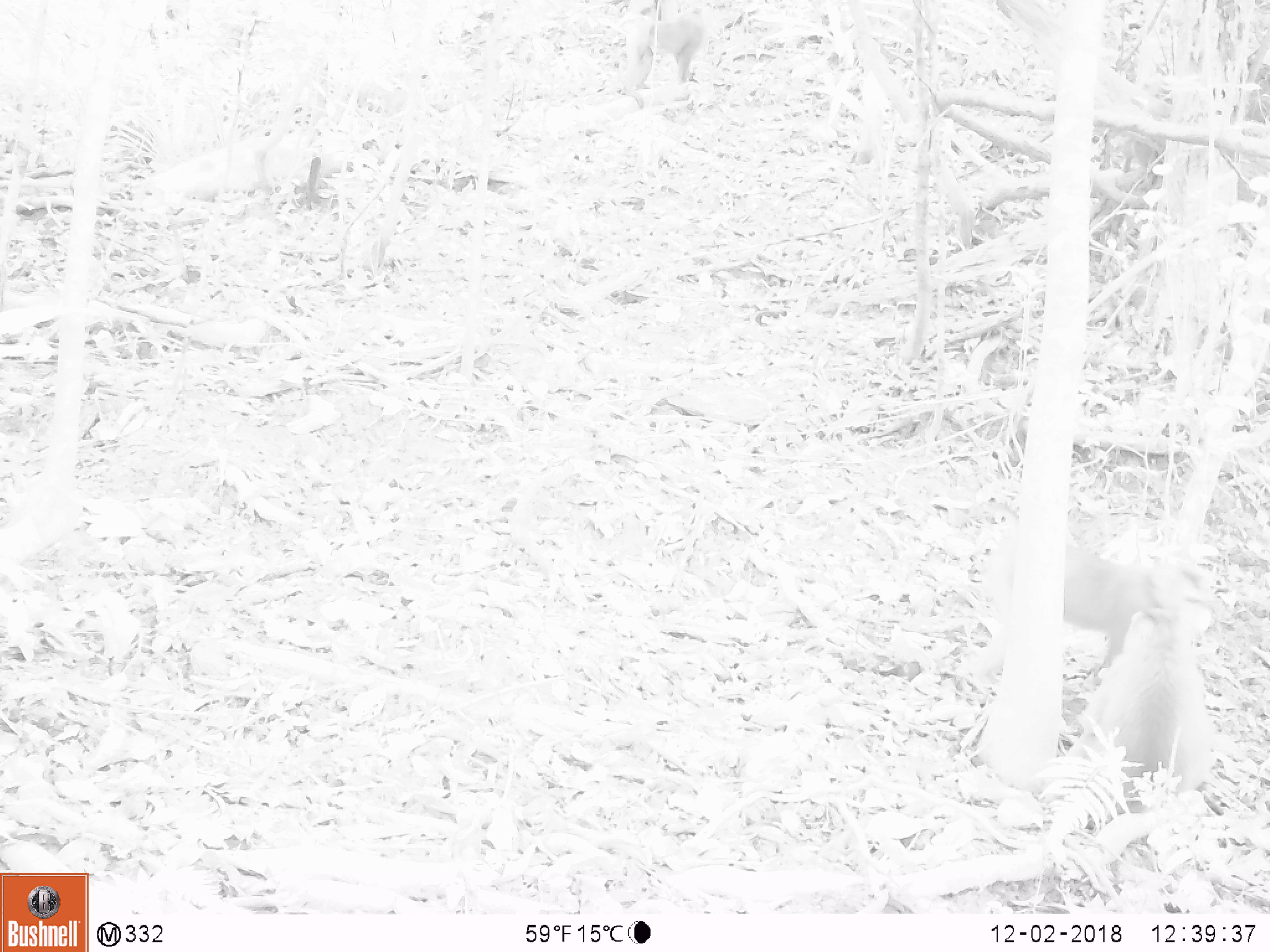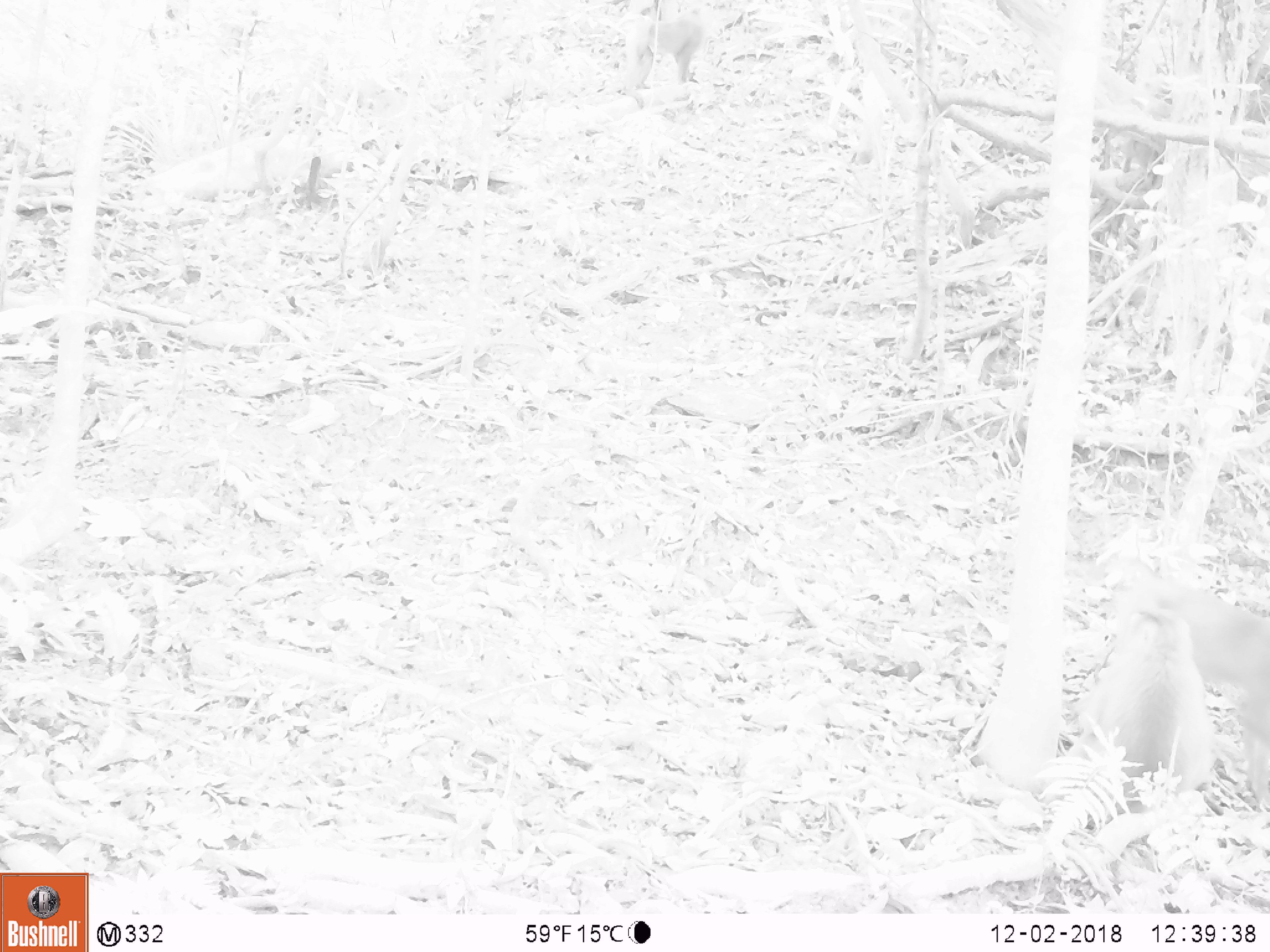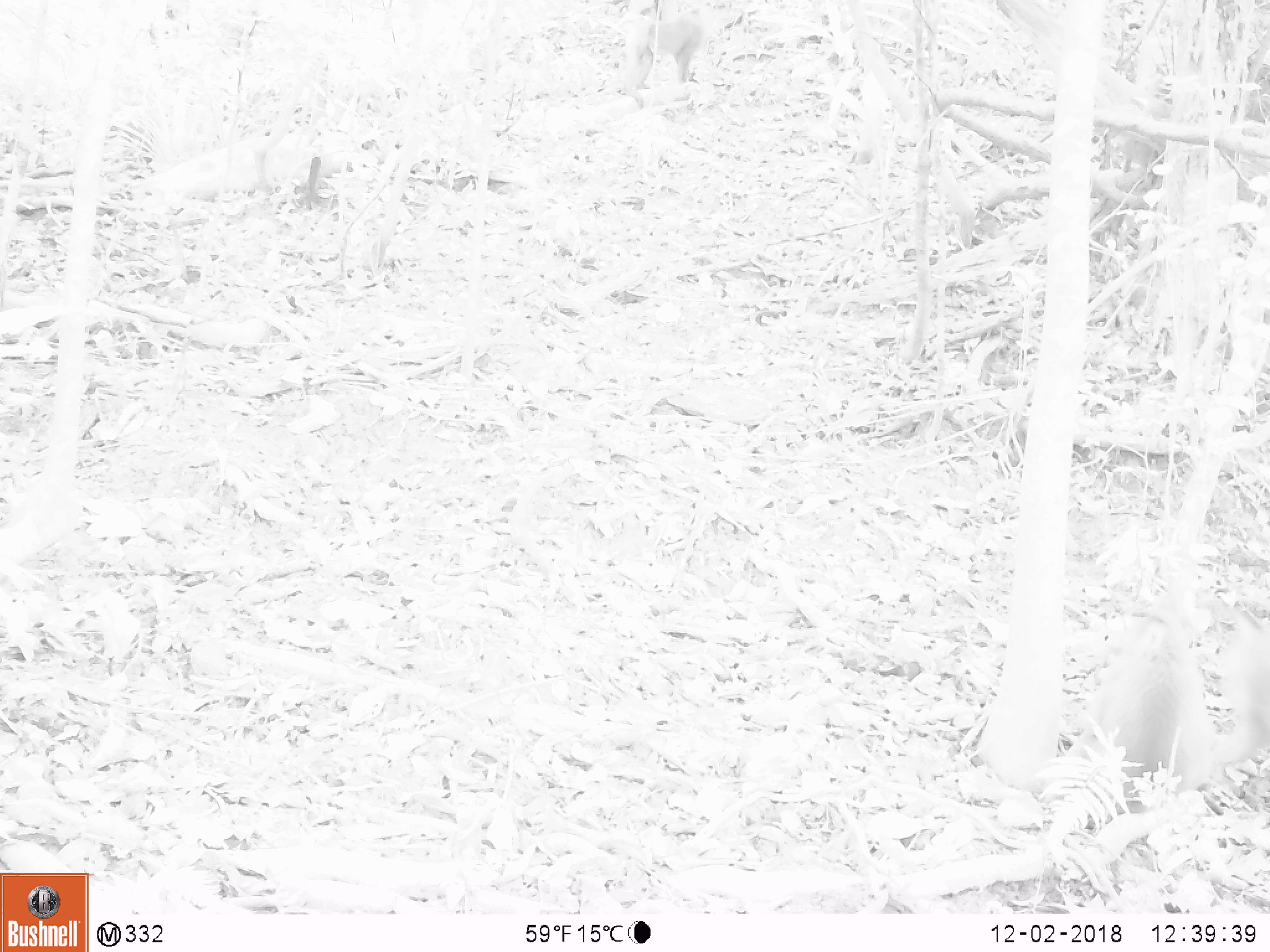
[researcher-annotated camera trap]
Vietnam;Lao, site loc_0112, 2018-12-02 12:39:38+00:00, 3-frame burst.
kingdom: Animalia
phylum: Chordata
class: Mammalia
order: Primates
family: Cercopithecidae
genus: Macaca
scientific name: Macaca nemestrina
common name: pig-tailed macaque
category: pig tailed macaque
Pig tailed macaque (pig-tailed macaque) (Macaca nemestrina). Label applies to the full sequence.